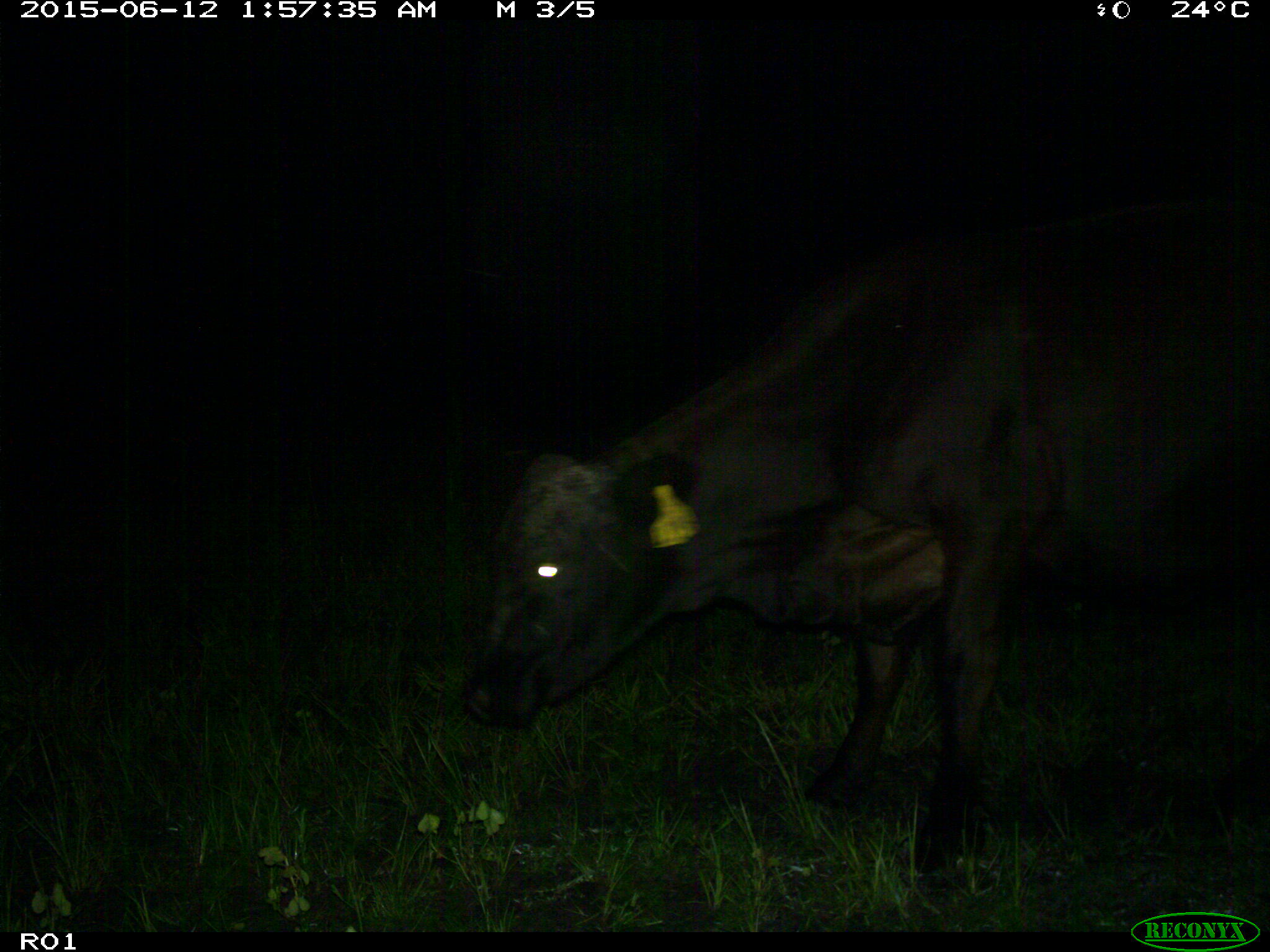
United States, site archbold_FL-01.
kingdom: Animalia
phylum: Chordata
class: Mammalia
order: Artiodactyla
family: Bovidae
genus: Bos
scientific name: Bos taurus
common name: domestic cow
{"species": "Bos taurus (domestic cow)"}